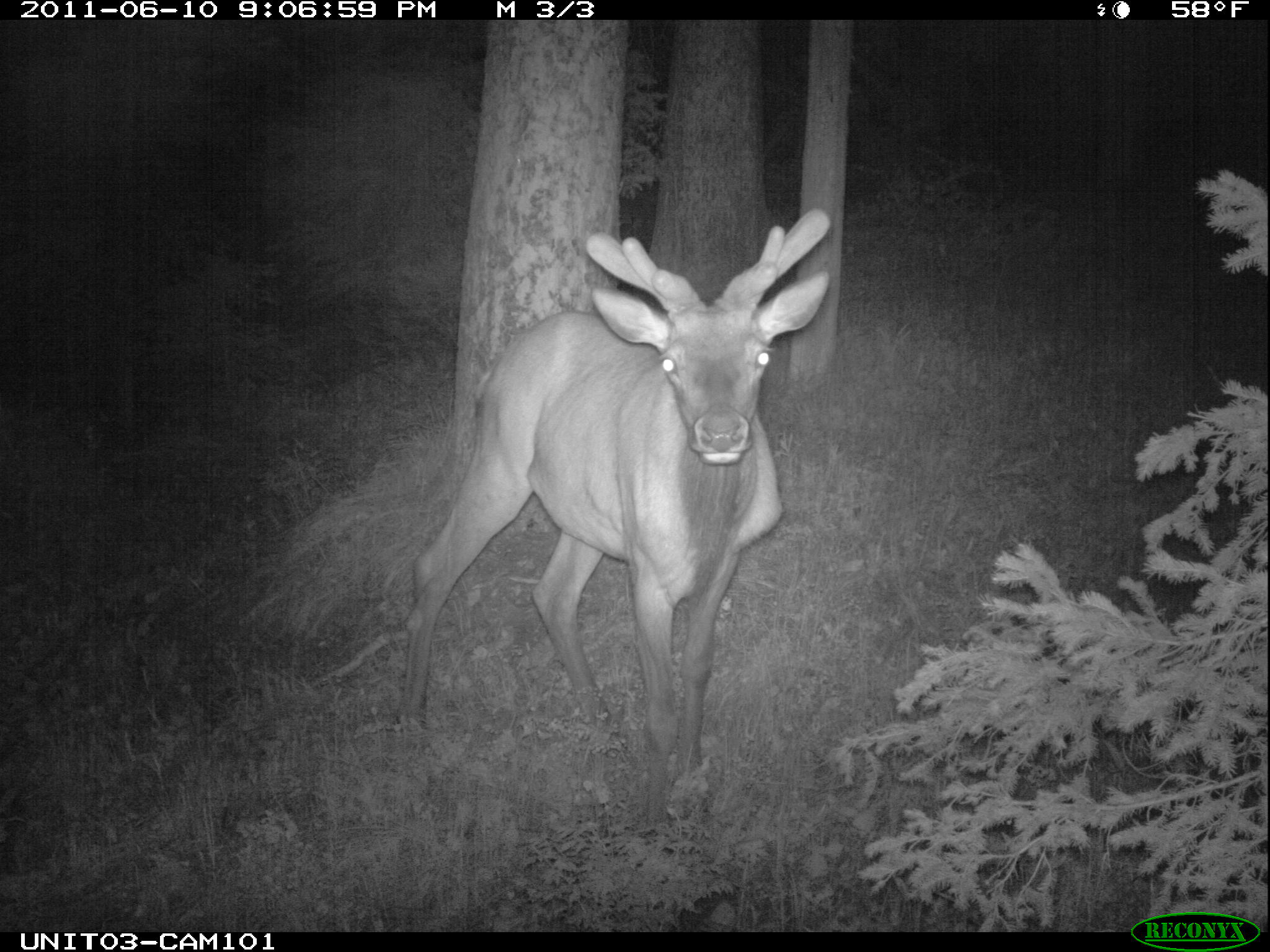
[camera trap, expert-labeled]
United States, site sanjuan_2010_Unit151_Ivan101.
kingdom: Animalia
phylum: Chordata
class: Mammalia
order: Artiodactyla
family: Cervidae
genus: Cervus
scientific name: Cervus elaphus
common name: red deer